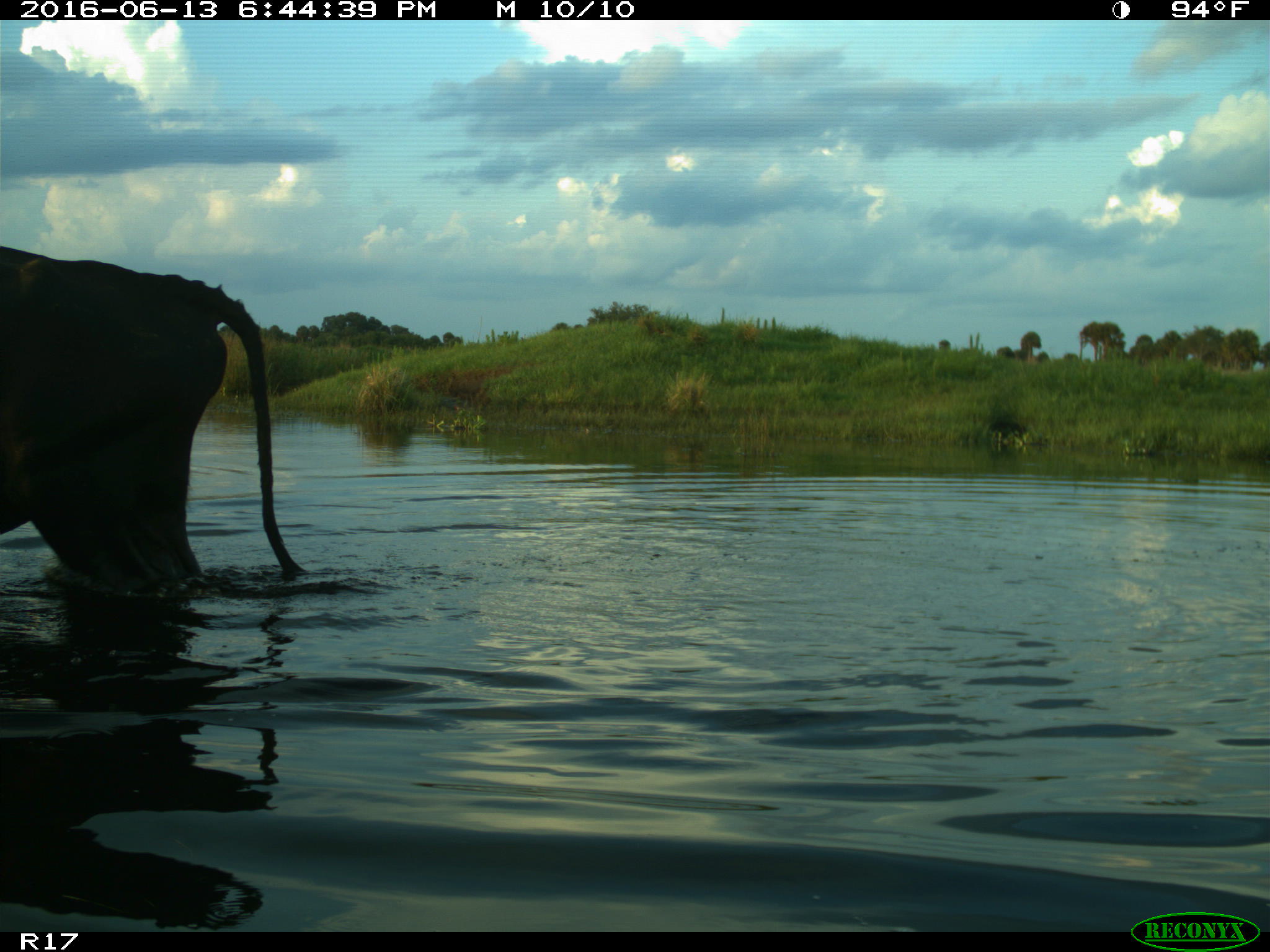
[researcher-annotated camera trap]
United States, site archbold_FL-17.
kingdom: Animalia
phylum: Chordata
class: Mammalia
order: Artiodactyla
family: Bovidae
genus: Bos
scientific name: Bos taurus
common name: domestic cow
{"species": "Bos taurus (domestic cow)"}